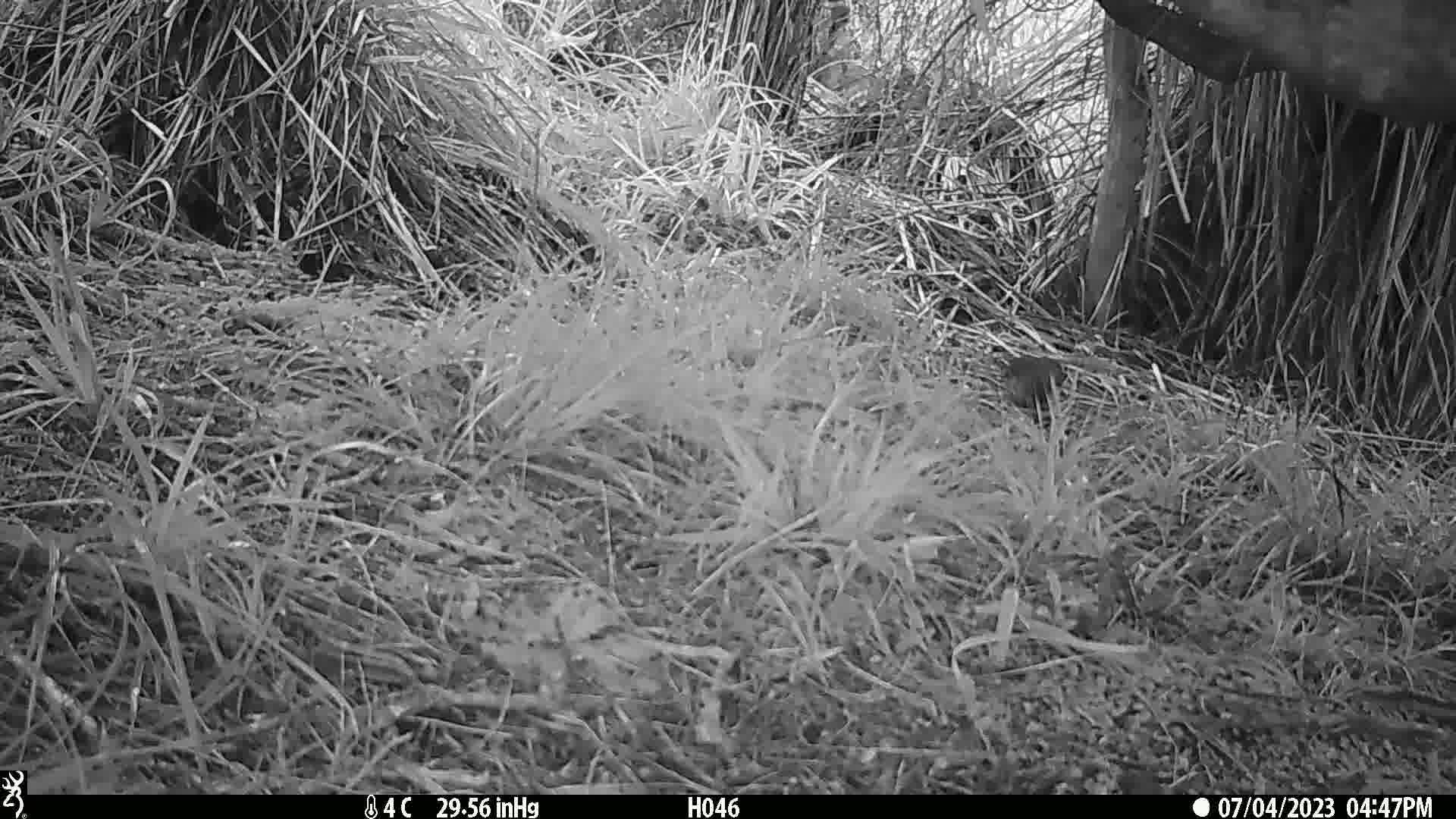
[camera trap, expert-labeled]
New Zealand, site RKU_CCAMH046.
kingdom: Animalia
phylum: Chordata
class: Aves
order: Passeriformes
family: Turdidae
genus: Turdus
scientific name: Turdus philomelos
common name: song thrush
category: thrush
Thrush (song thrush) (Turdus philomelos).